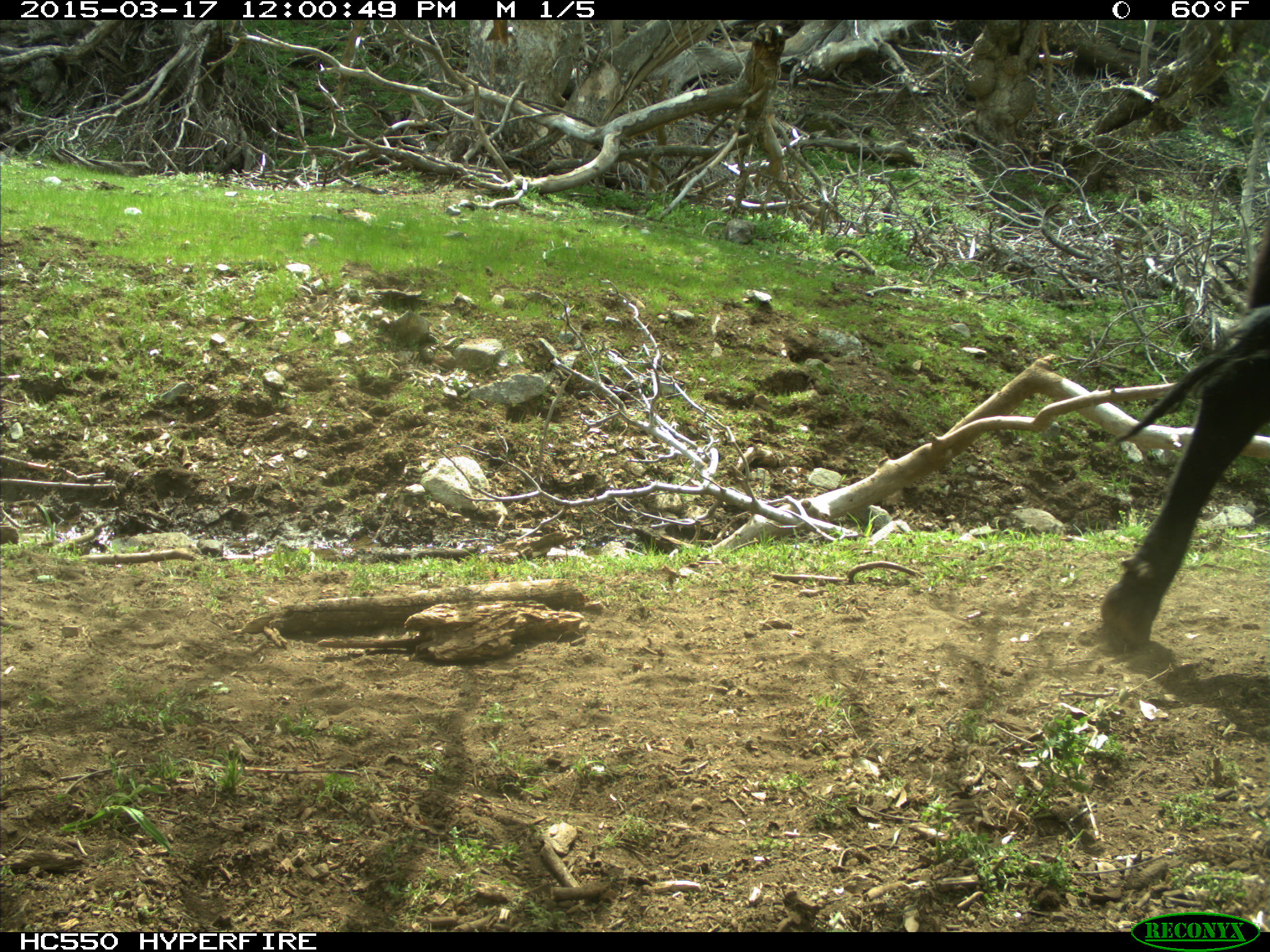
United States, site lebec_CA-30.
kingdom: Animalia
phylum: Chordata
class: Mammalia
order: Artiodactyla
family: Bovidae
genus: Bos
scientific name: Bos taurus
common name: domestic cow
Bos taurus (domestic cow).